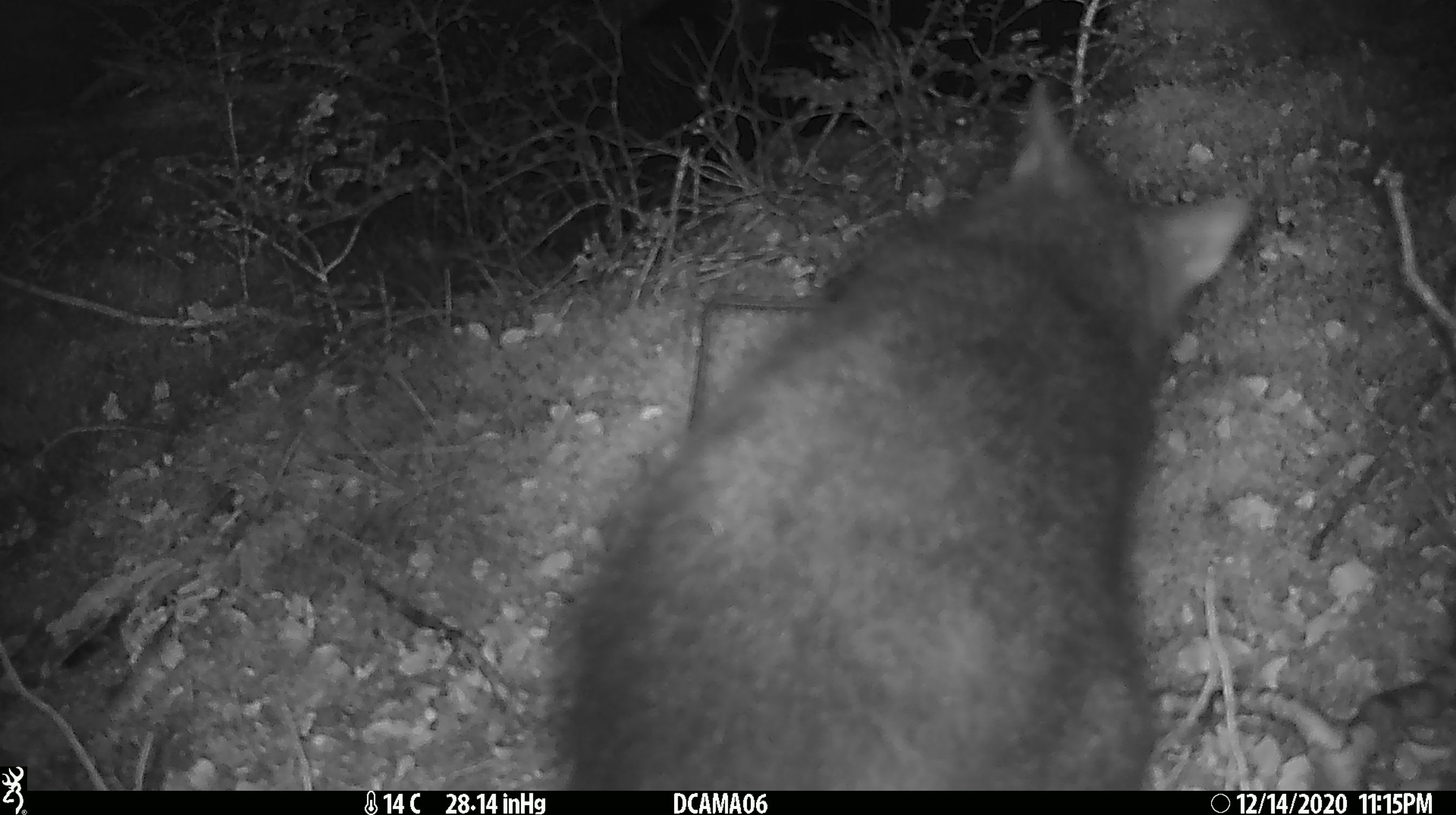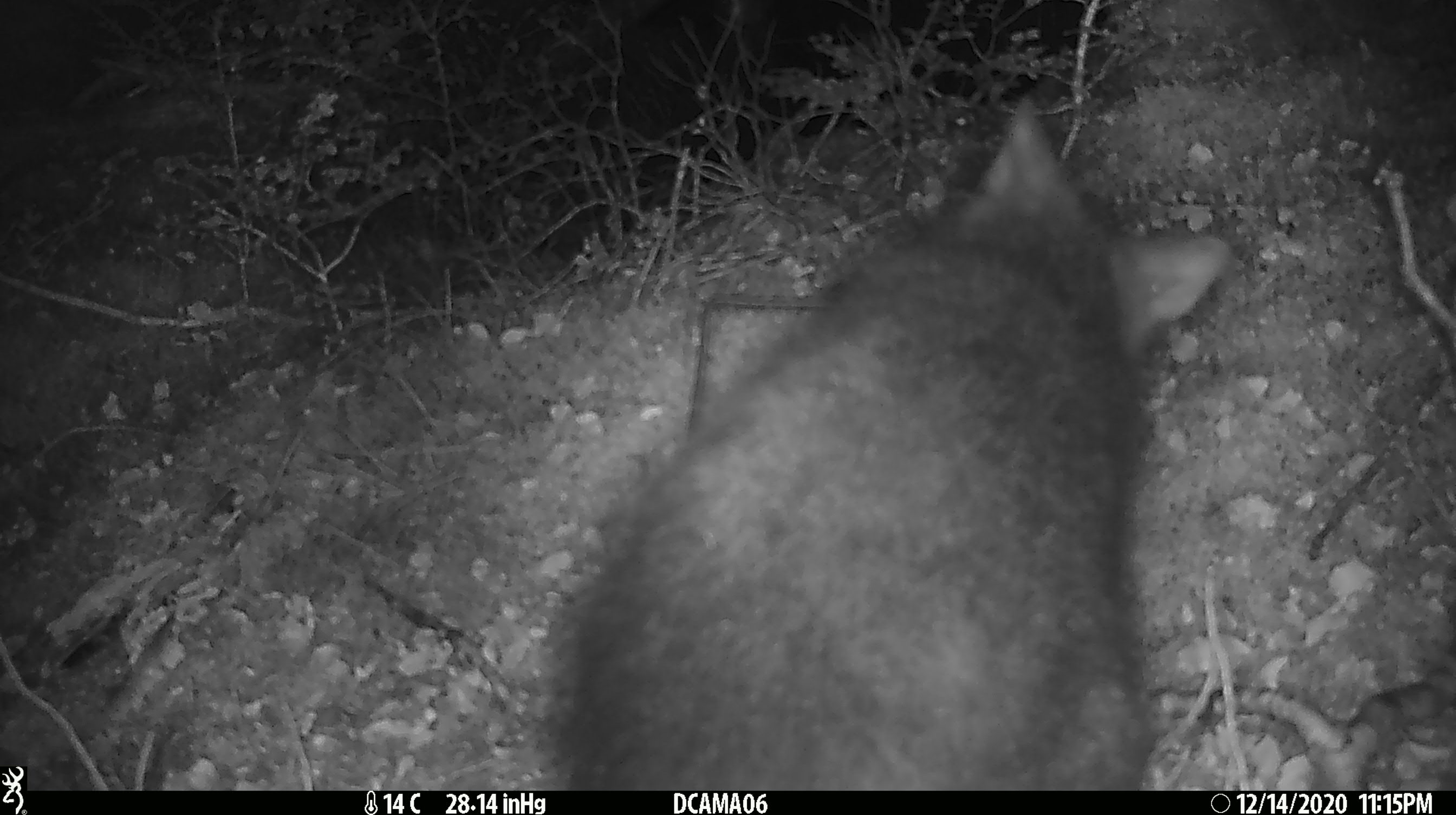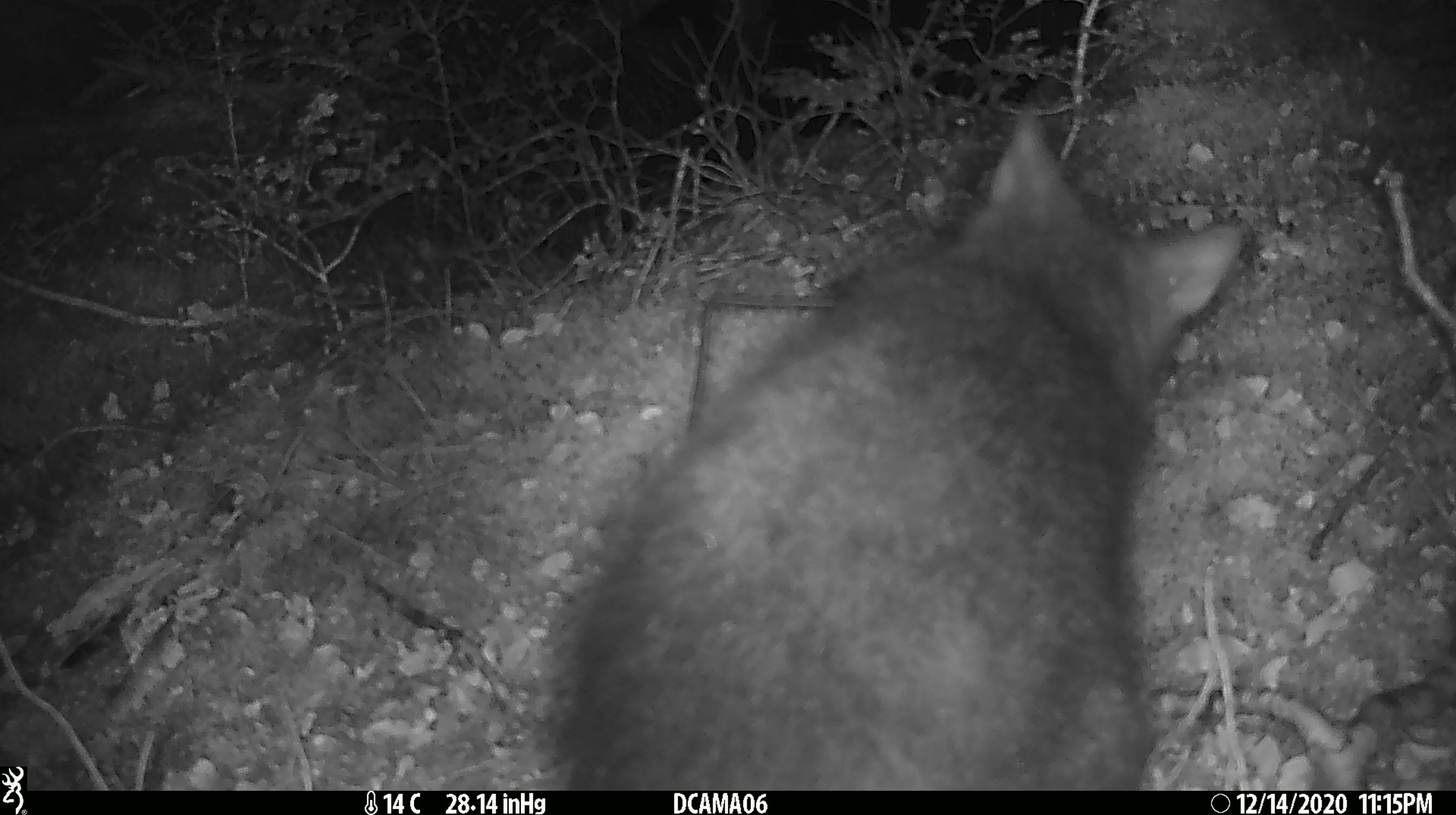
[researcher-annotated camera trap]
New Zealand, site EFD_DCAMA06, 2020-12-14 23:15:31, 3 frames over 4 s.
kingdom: Animalia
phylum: Chordata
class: Mammalia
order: Diprotodontia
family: Phalangeridae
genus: Trichosurus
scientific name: Trichosurus vulpecula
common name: common brushtail possum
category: possum